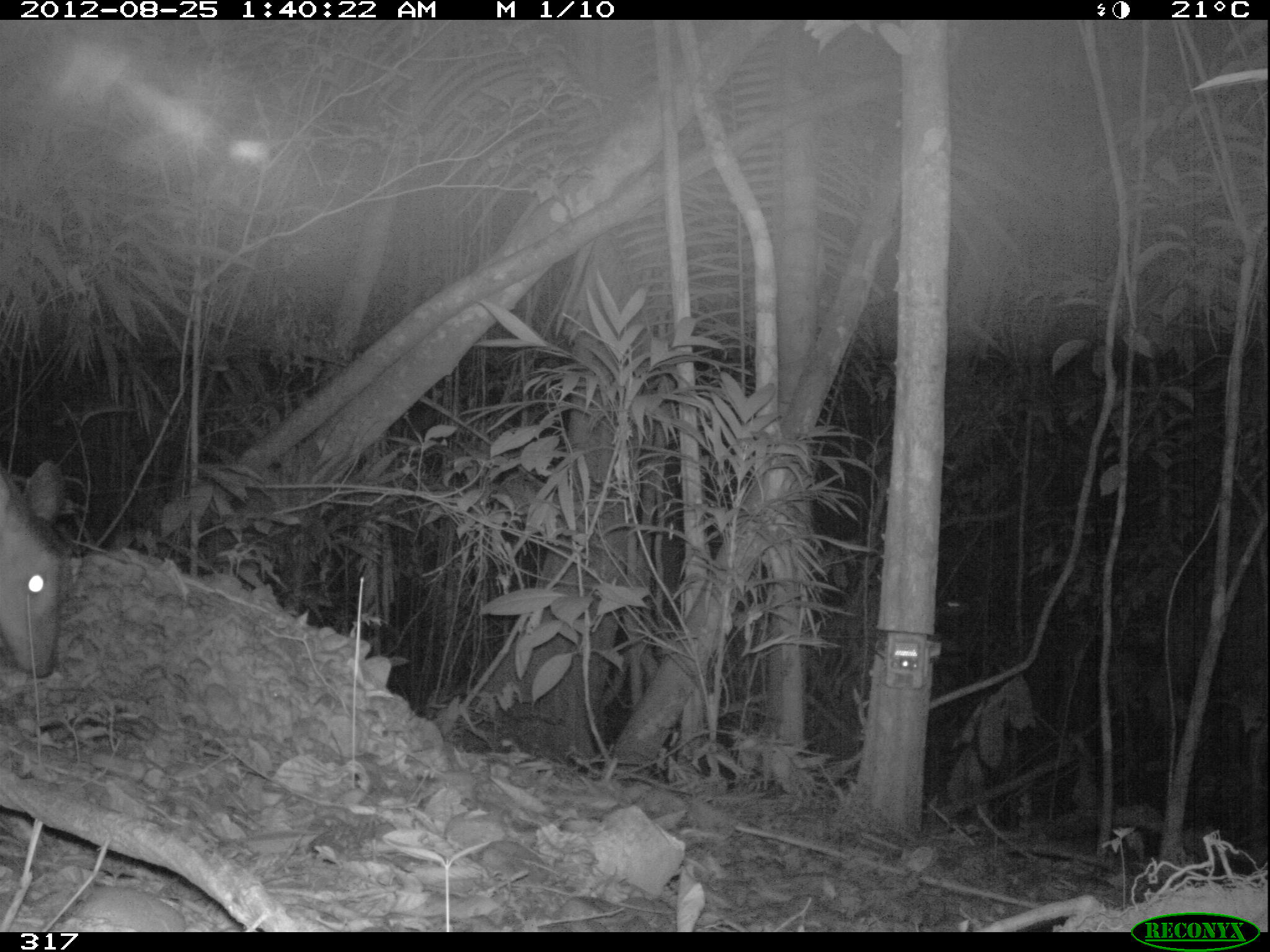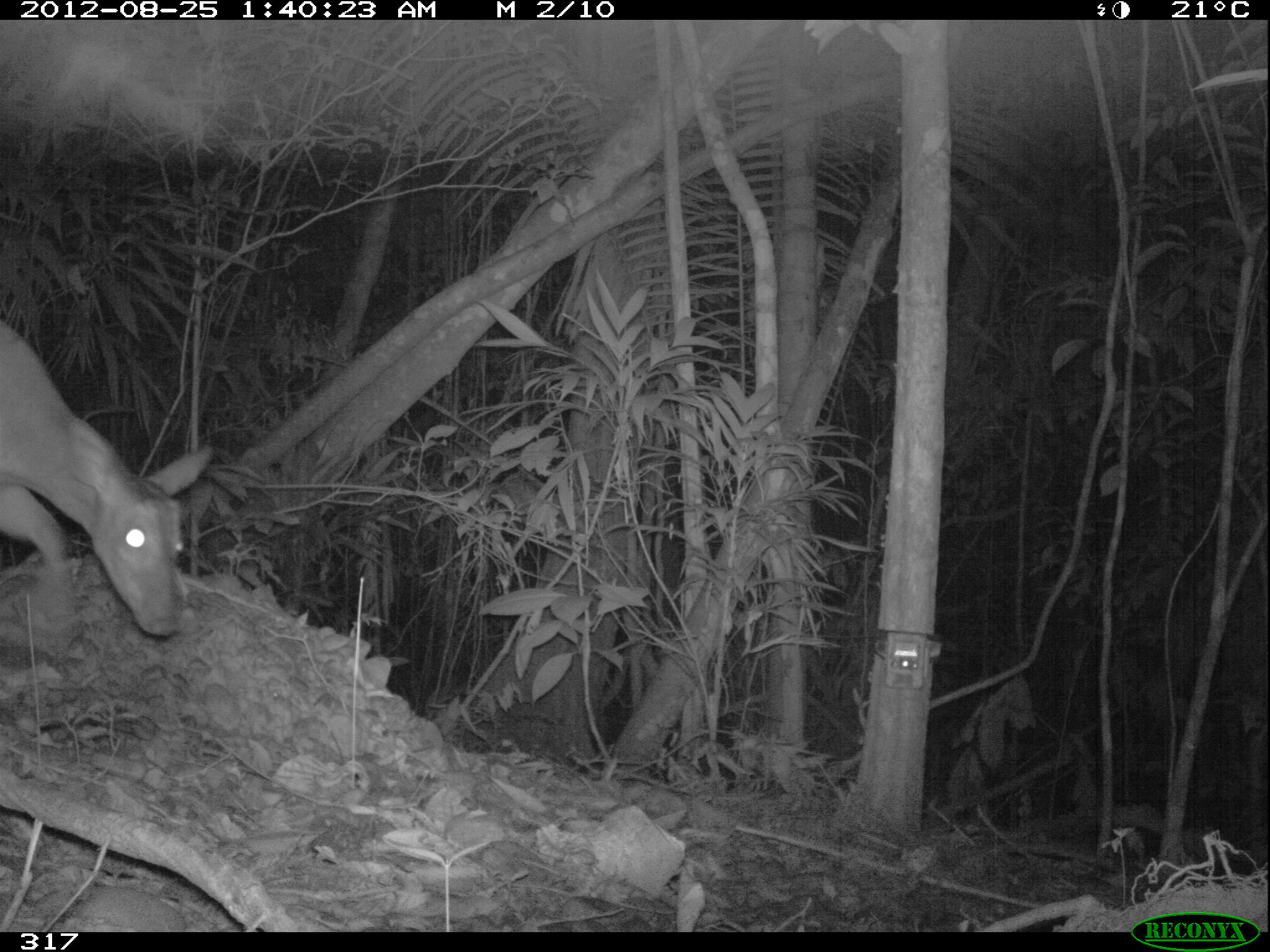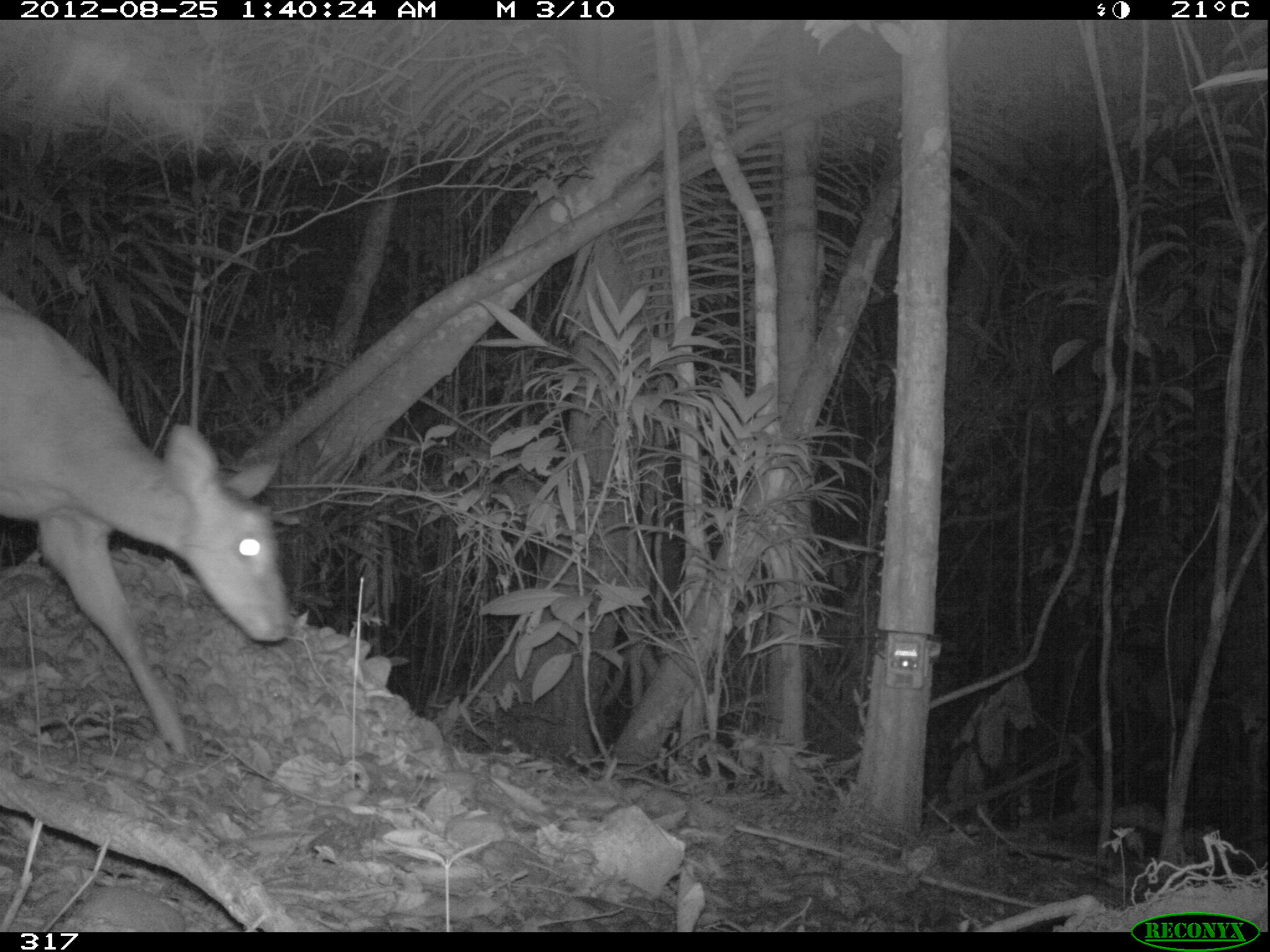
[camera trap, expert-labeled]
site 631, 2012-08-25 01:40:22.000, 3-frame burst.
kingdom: Animalia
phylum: Chordata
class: Mammalia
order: Artiodactyla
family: Cervidae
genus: Mazama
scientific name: Mazama americana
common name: red brocket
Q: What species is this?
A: Mazama americana (red brocket).